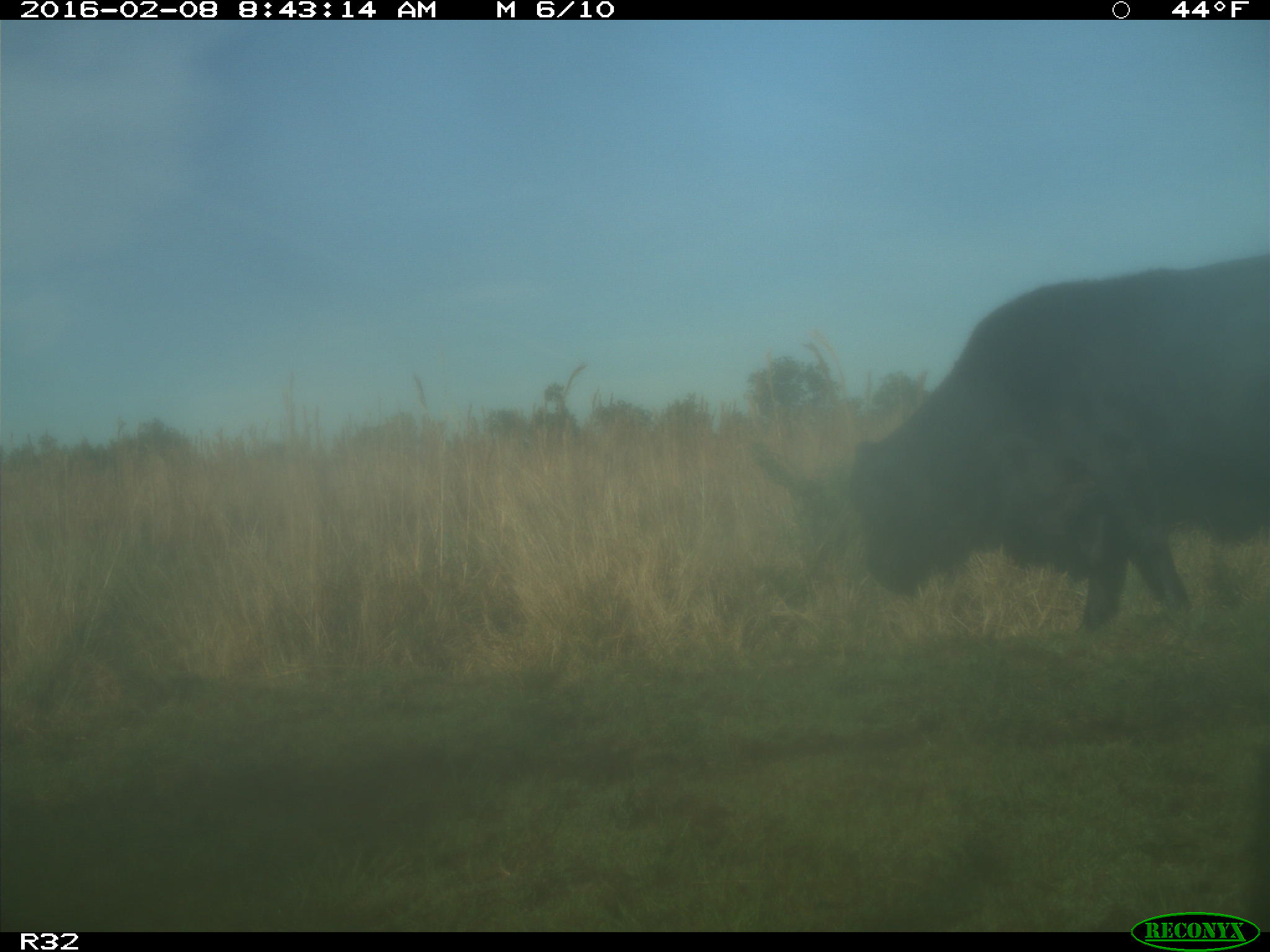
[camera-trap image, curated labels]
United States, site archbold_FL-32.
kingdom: Animalia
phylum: Chordata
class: Mammalia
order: Artiodactyla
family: Bovidae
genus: Bos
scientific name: Bos taurus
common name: domestic cow